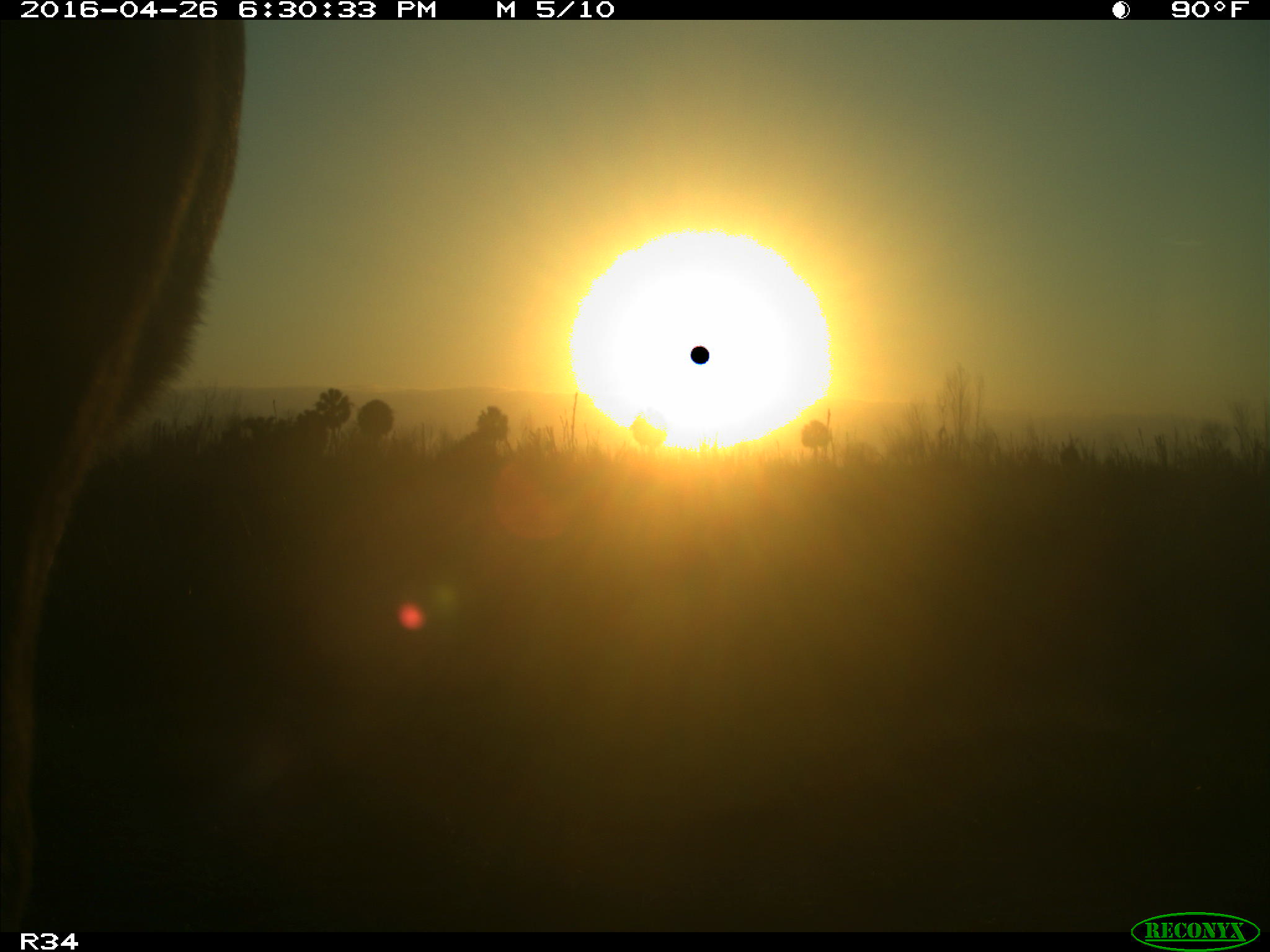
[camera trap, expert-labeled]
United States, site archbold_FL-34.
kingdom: Animalia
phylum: Chordata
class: Mammalia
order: Artiodactyla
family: Bovidae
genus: Bos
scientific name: Bos taurus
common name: domestic cow